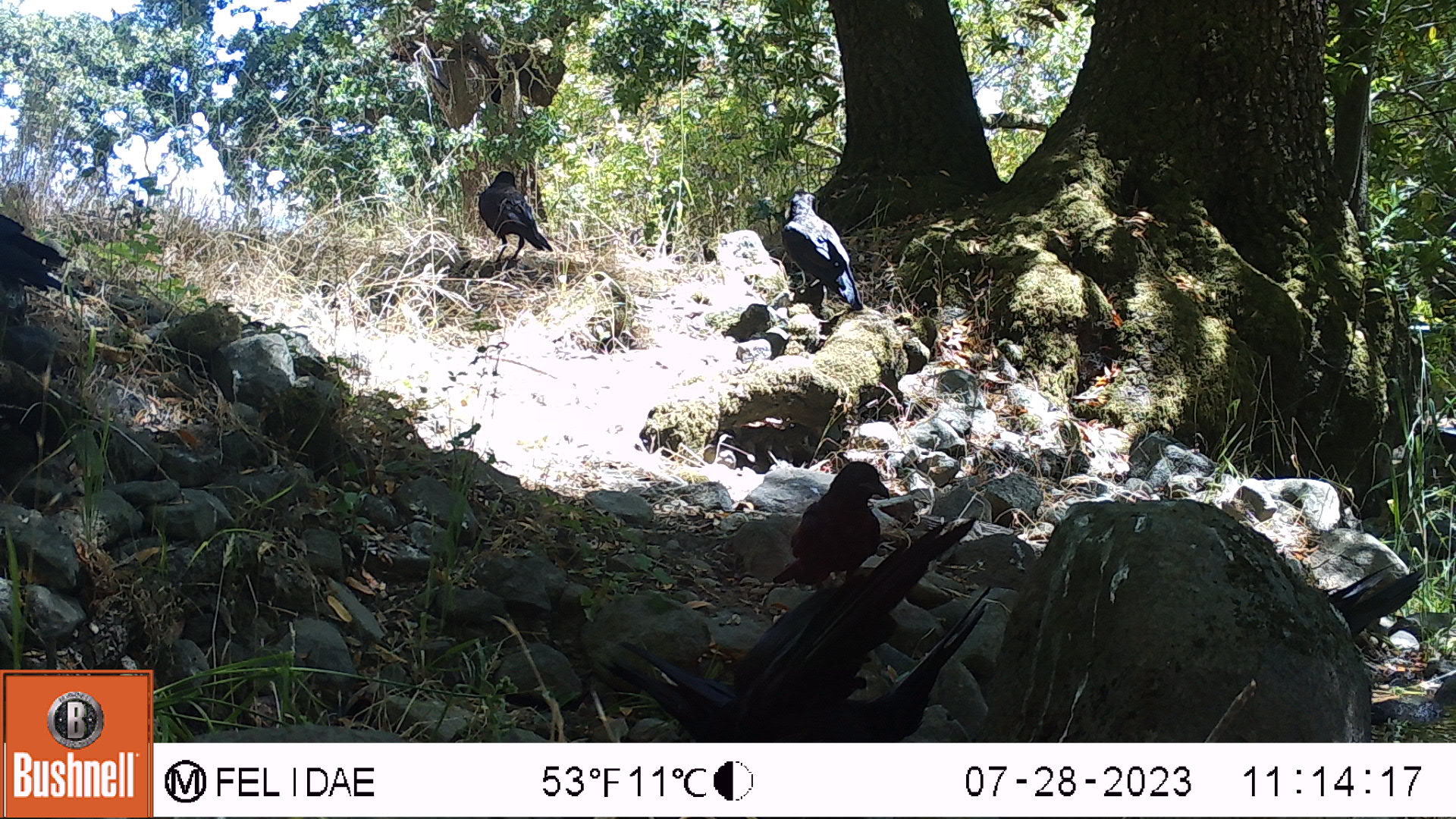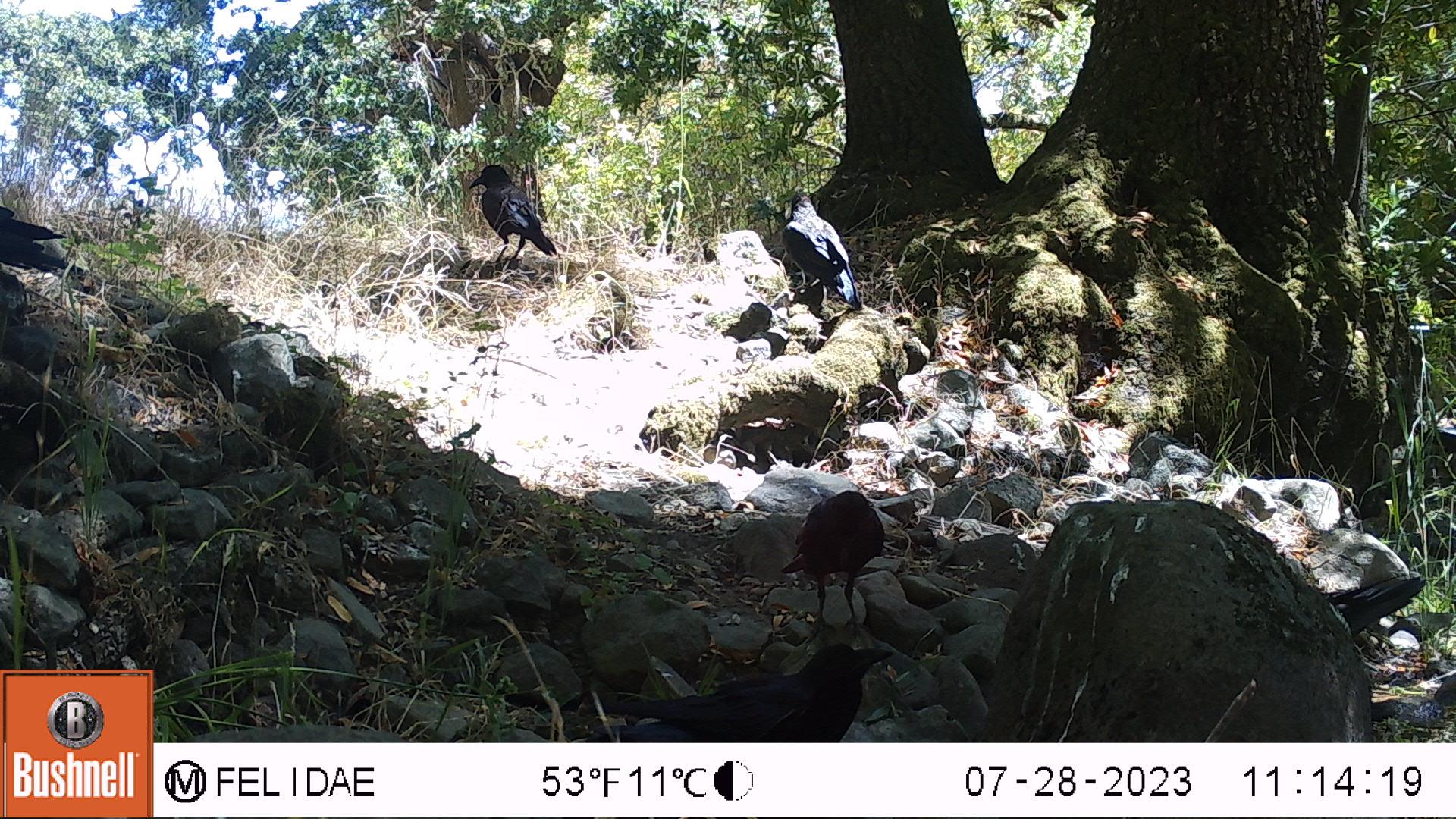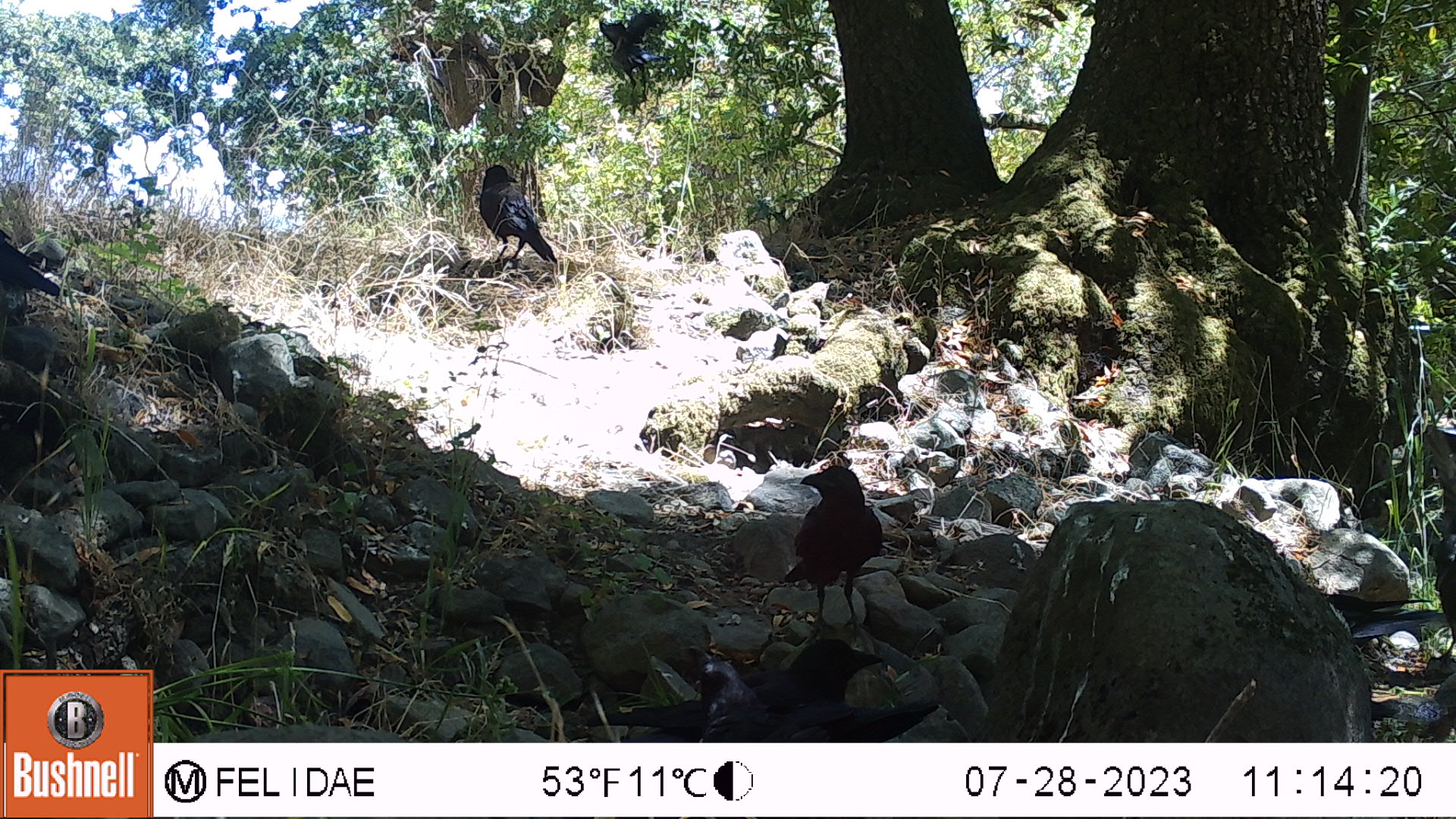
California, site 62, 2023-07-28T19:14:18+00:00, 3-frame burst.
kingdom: Animalia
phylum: Chordata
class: Aves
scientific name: Aves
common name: bird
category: unknown bird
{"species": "unknown bird (bird) (Aves)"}